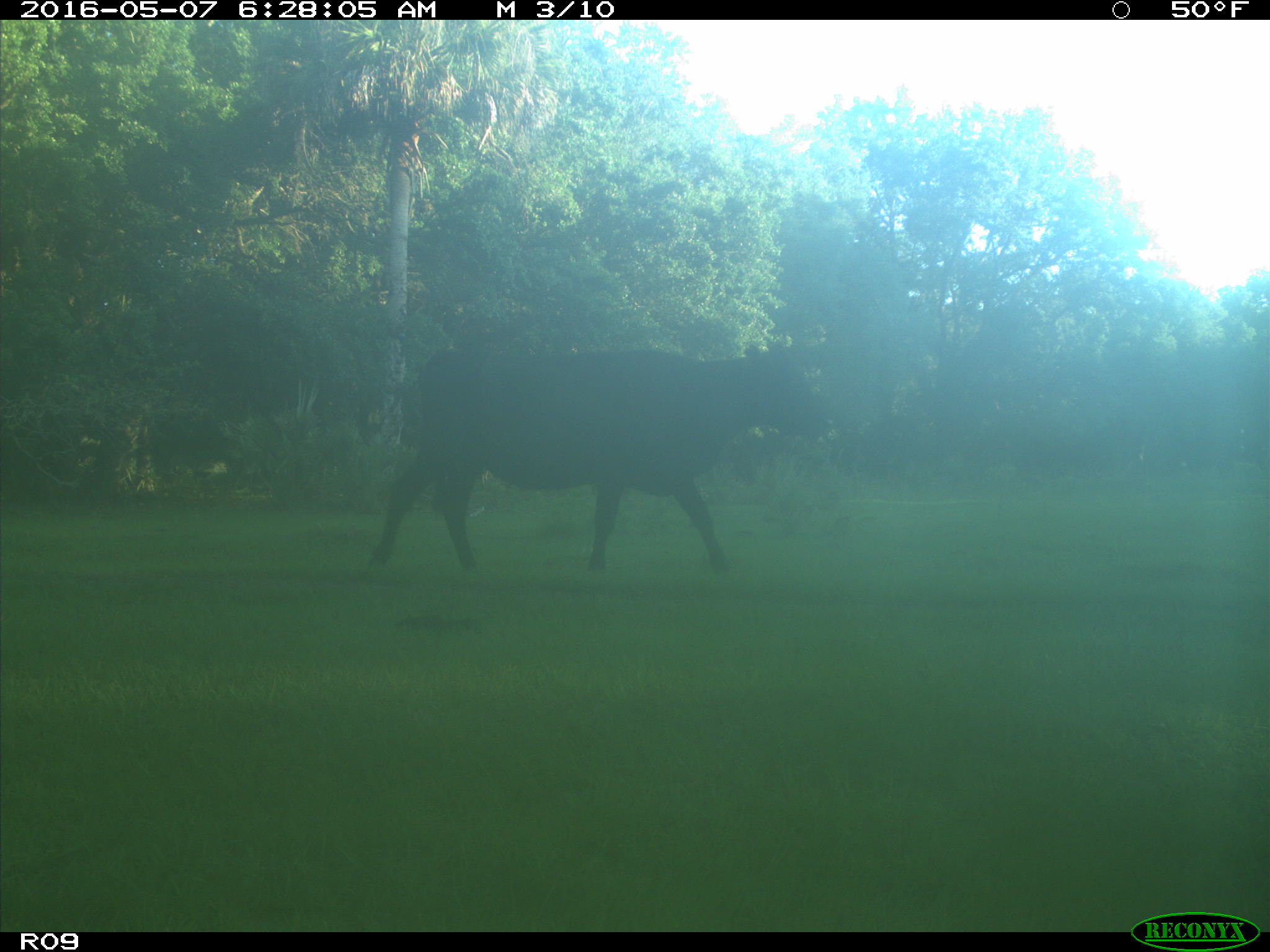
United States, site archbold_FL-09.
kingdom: Animalia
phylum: Chordata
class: Mammalia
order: Artiodactyla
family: Bovidae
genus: Bos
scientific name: Bos taurus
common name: domestic cow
Bos taurus (domestic cow).